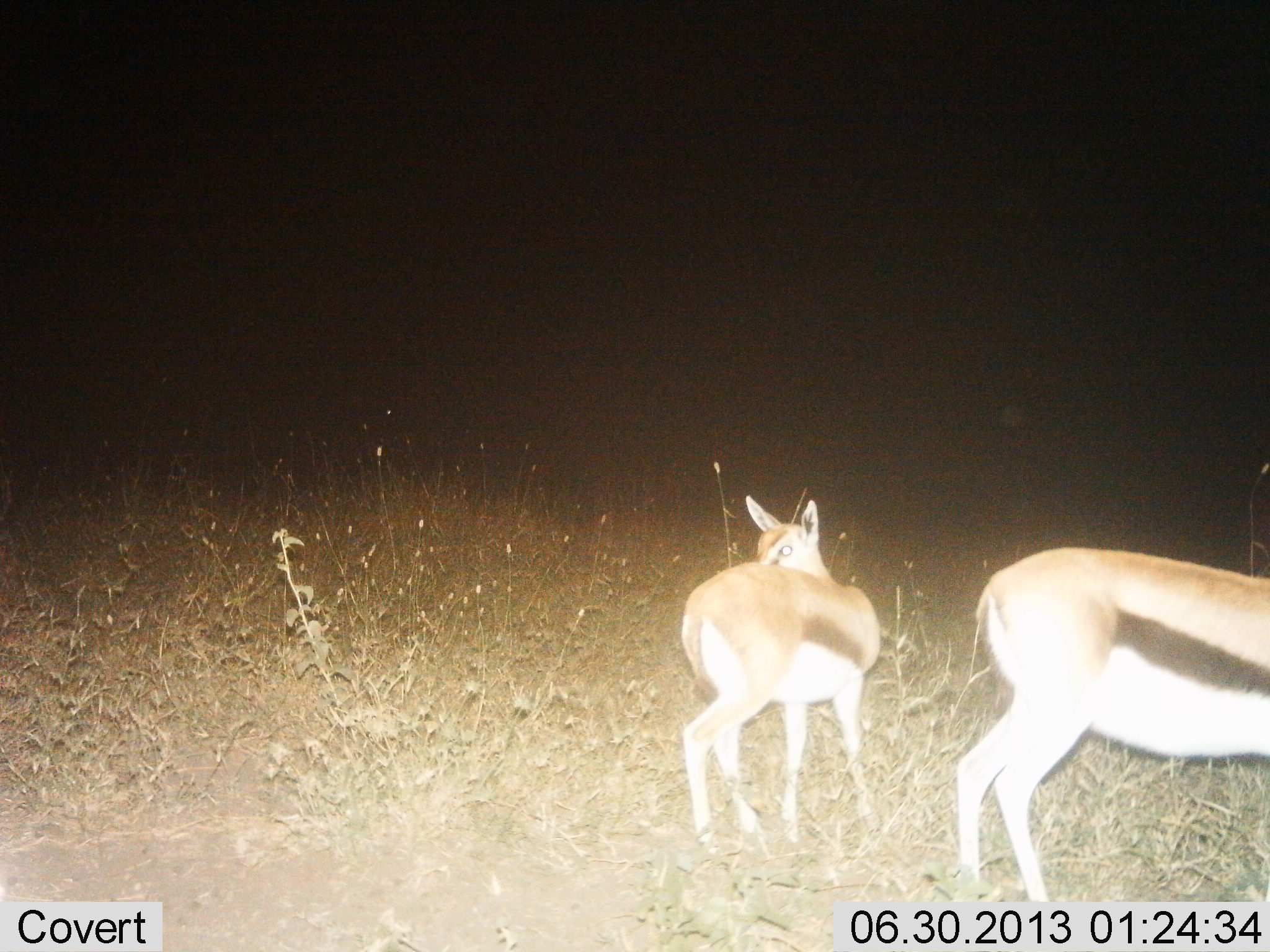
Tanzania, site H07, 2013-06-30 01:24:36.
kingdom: Animalia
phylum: Chordata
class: Mammalia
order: Artiodactyla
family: Bovidae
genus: Eudorcas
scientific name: Eudorcas thomsonii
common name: thomson's gazelle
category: gazellethomsons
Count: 2.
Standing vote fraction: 91%.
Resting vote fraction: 3%.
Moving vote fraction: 9%.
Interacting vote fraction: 0%.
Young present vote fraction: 6%.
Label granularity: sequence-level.